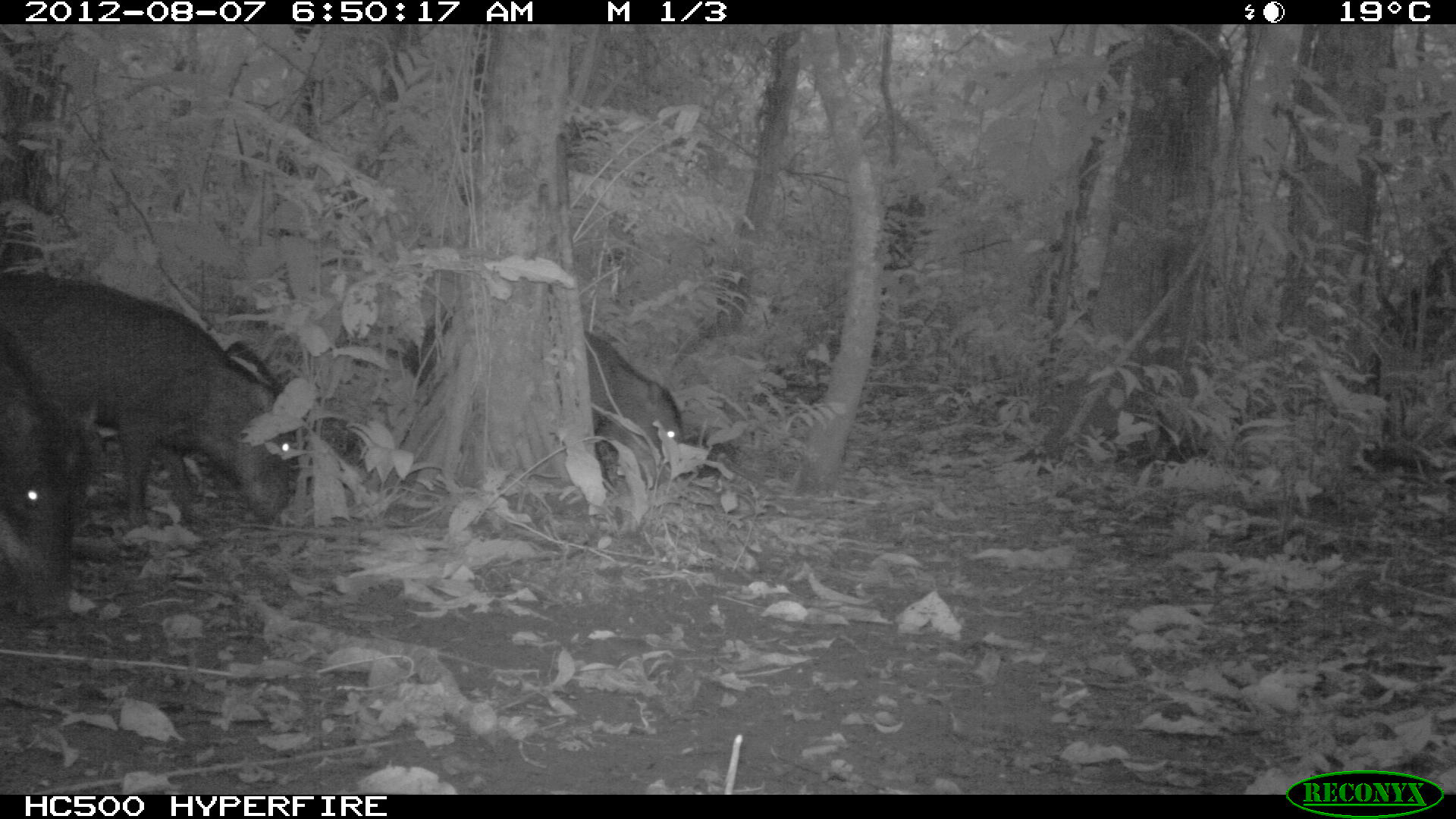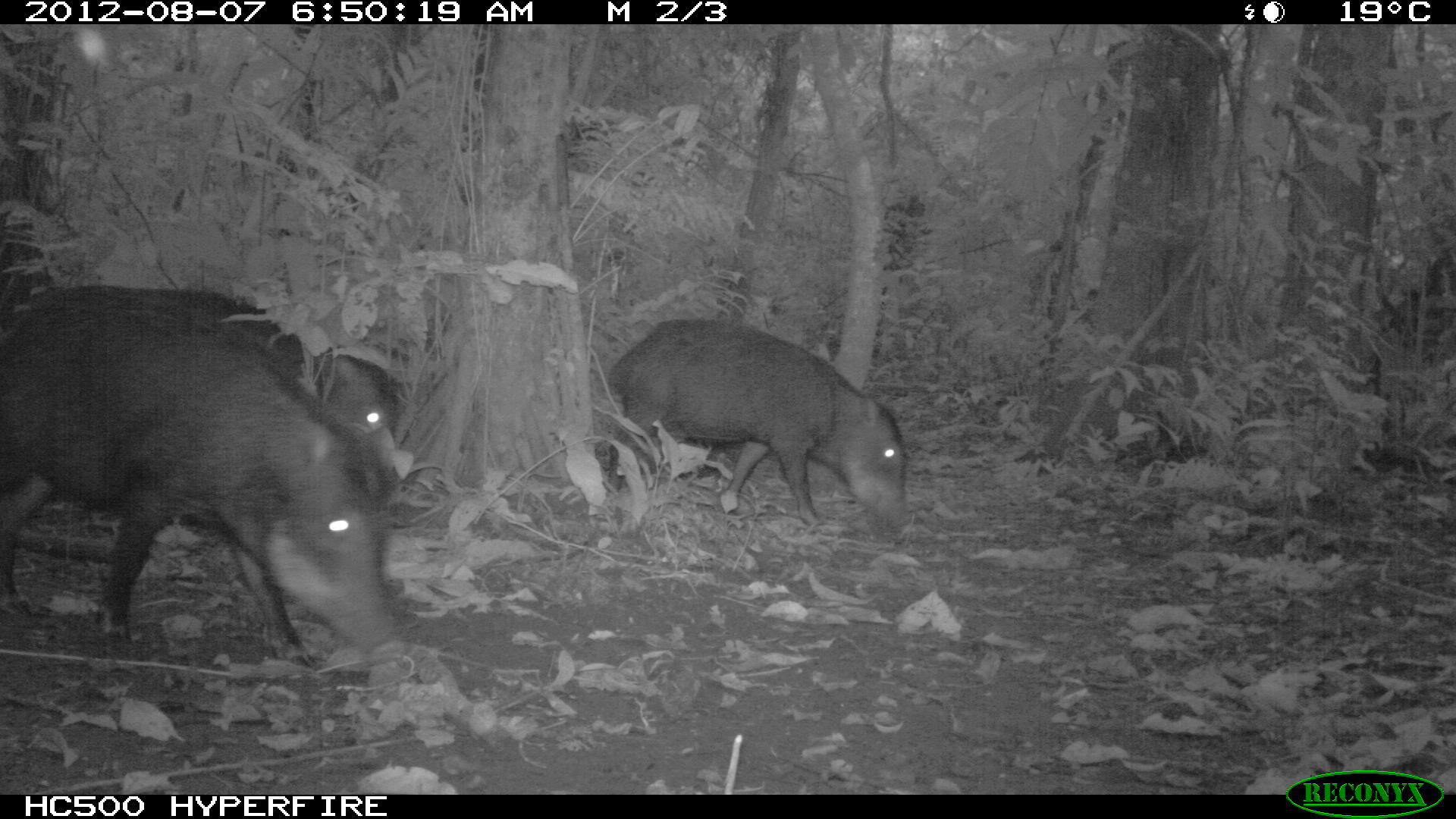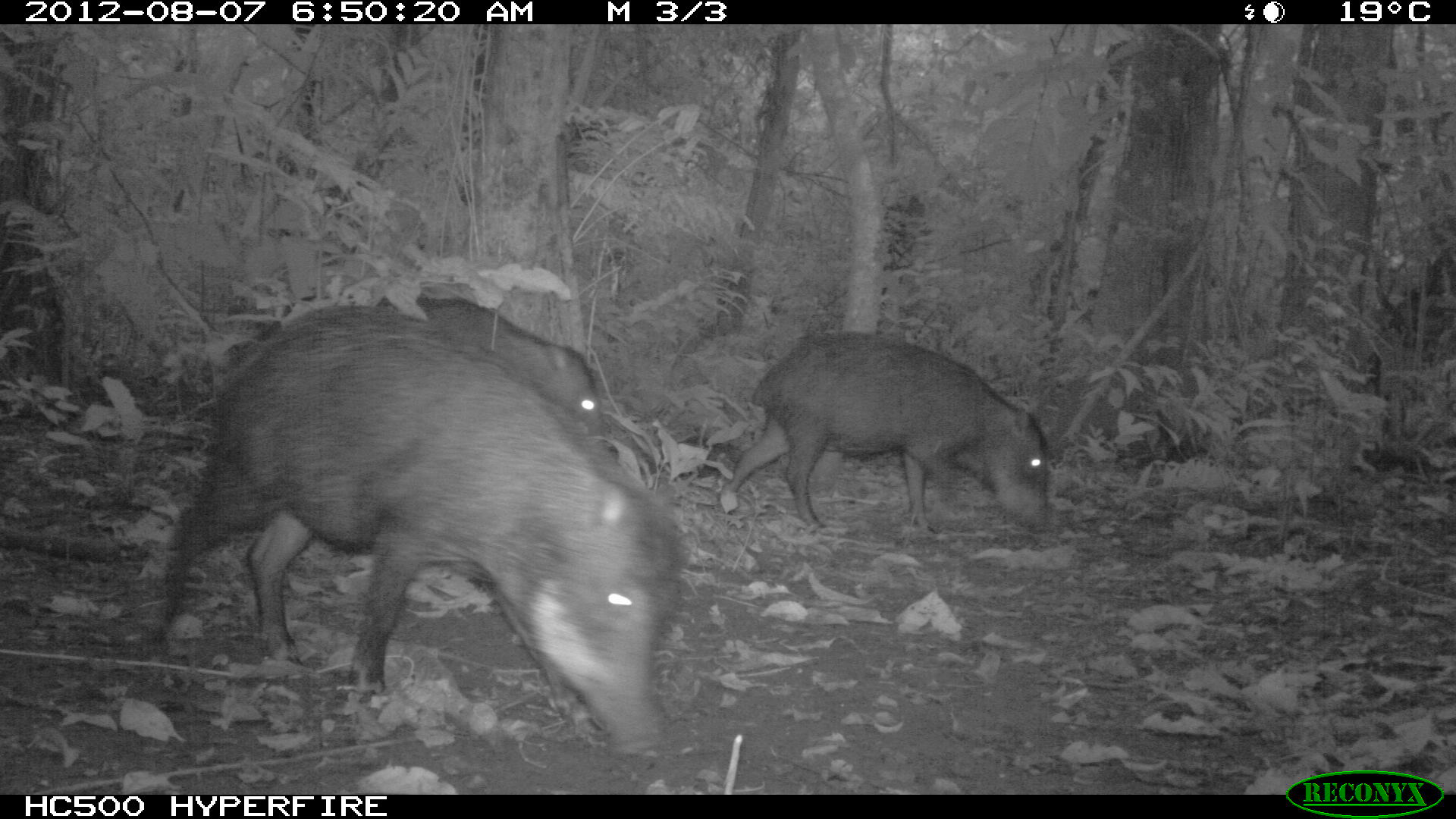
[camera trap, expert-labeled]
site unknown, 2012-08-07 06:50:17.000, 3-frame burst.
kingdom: Animalia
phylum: Chordata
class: Mammalia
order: Artiodactyla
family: Tayassuidae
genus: Tayassu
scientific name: Tayassu pecari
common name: white-lipped peccary